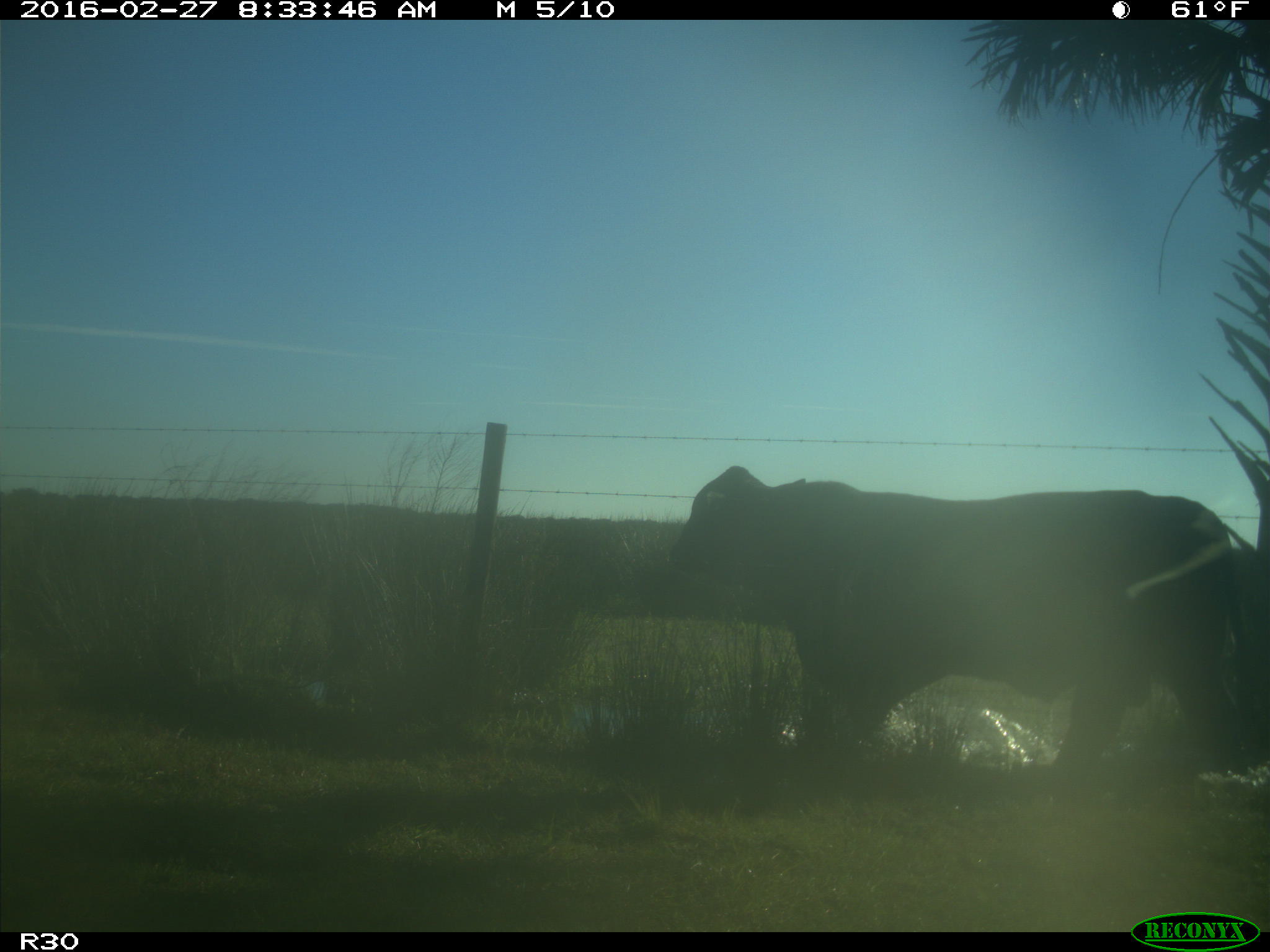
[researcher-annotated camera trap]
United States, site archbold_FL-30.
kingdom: Animalia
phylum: Chordata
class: Mammalia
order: Artiodactyla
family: Bovidae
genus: Bos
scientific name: Bos taurus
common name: domestic cow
Bos taurus (domestic cow).